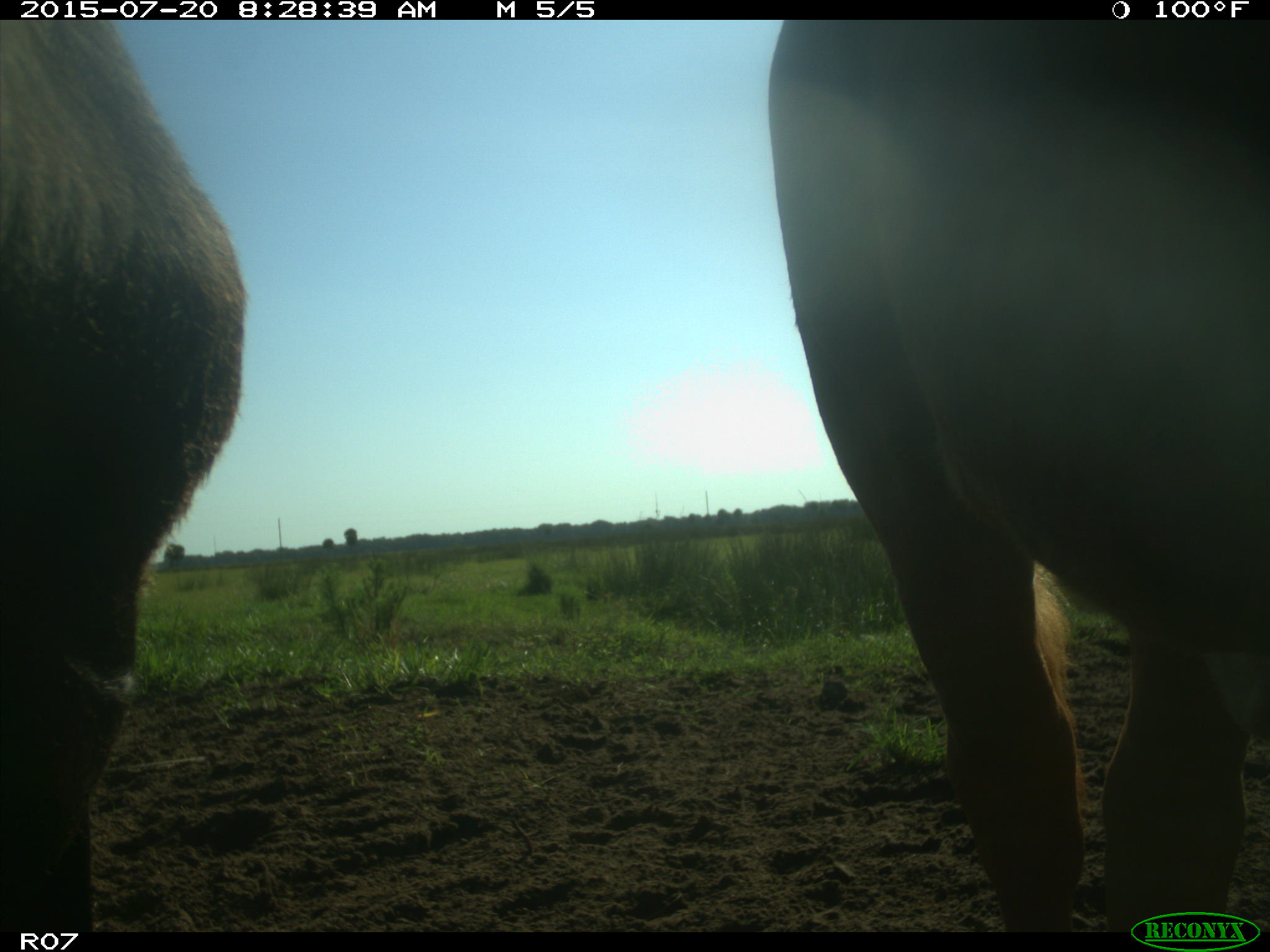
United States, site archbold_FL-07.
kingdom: Animalia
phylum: Chordata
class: Mammalia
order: Artiodactyla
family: Bovidae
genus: Bos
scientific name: Bos taurus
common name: domestic cow